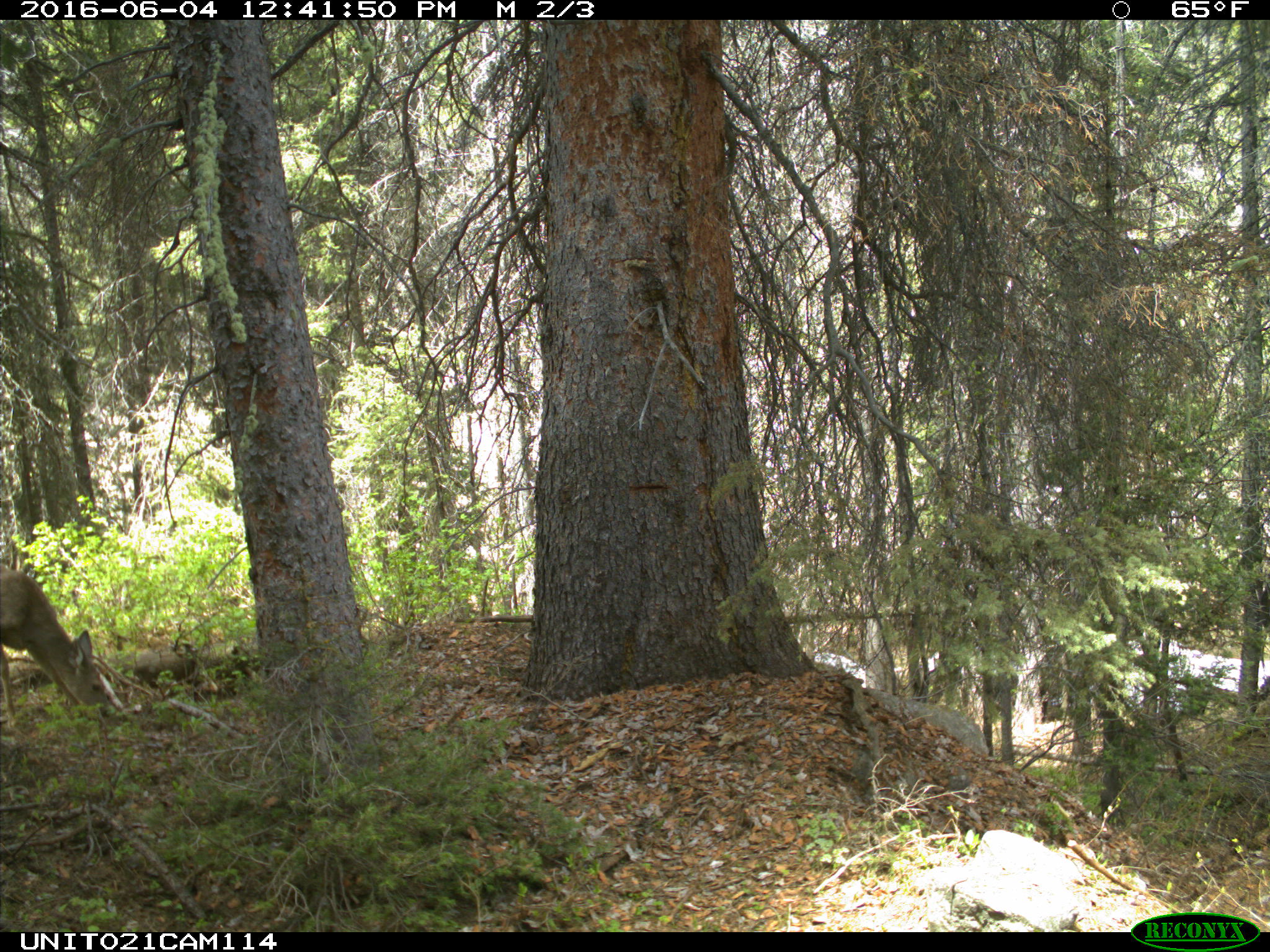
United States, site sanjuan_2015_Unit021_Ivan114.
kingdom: Animalia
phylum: Chordata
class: Mammalia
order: Artiodactyla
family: Cervidae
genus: Odocoileus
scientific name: Odocoileus hemionus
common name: mule deer